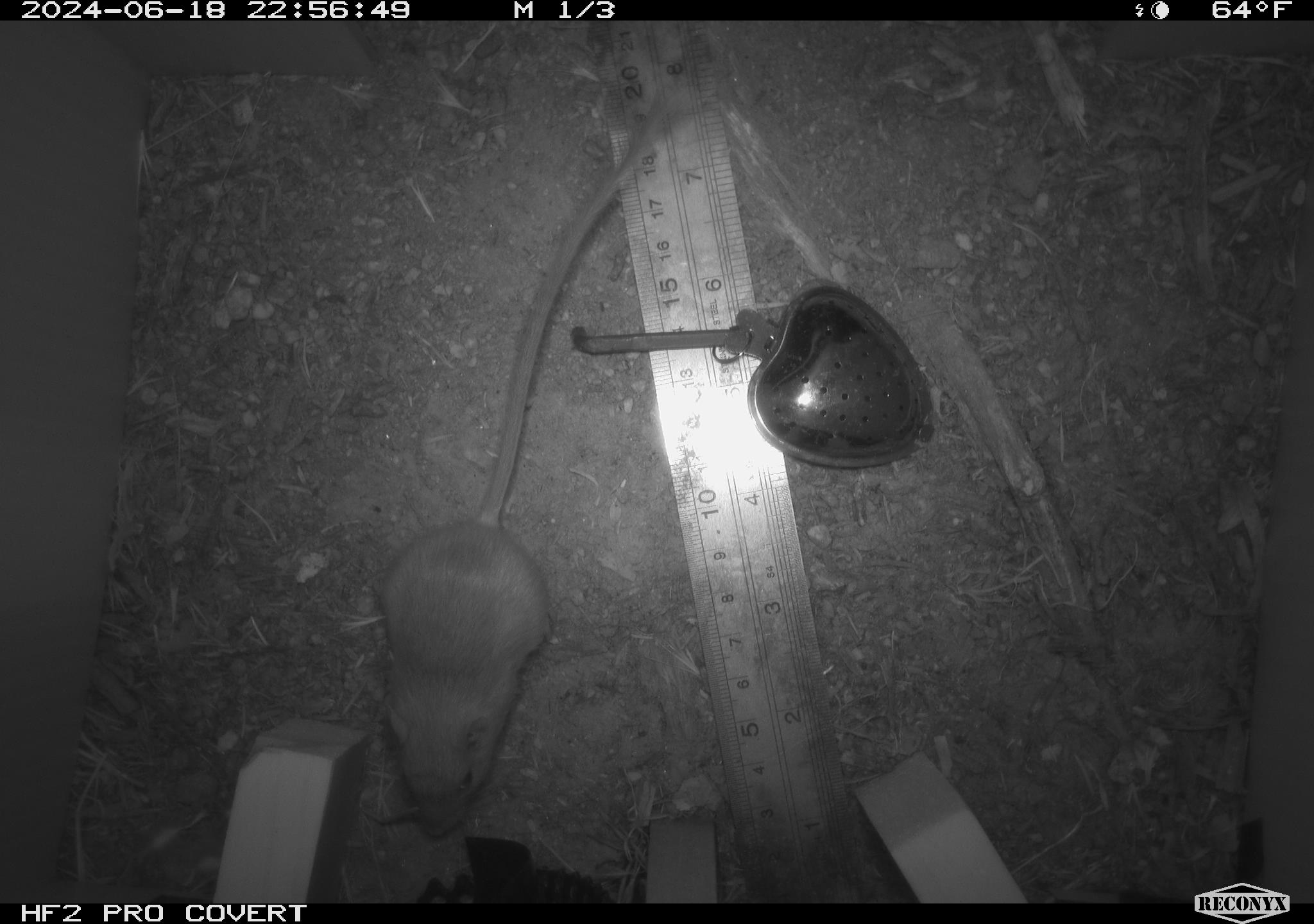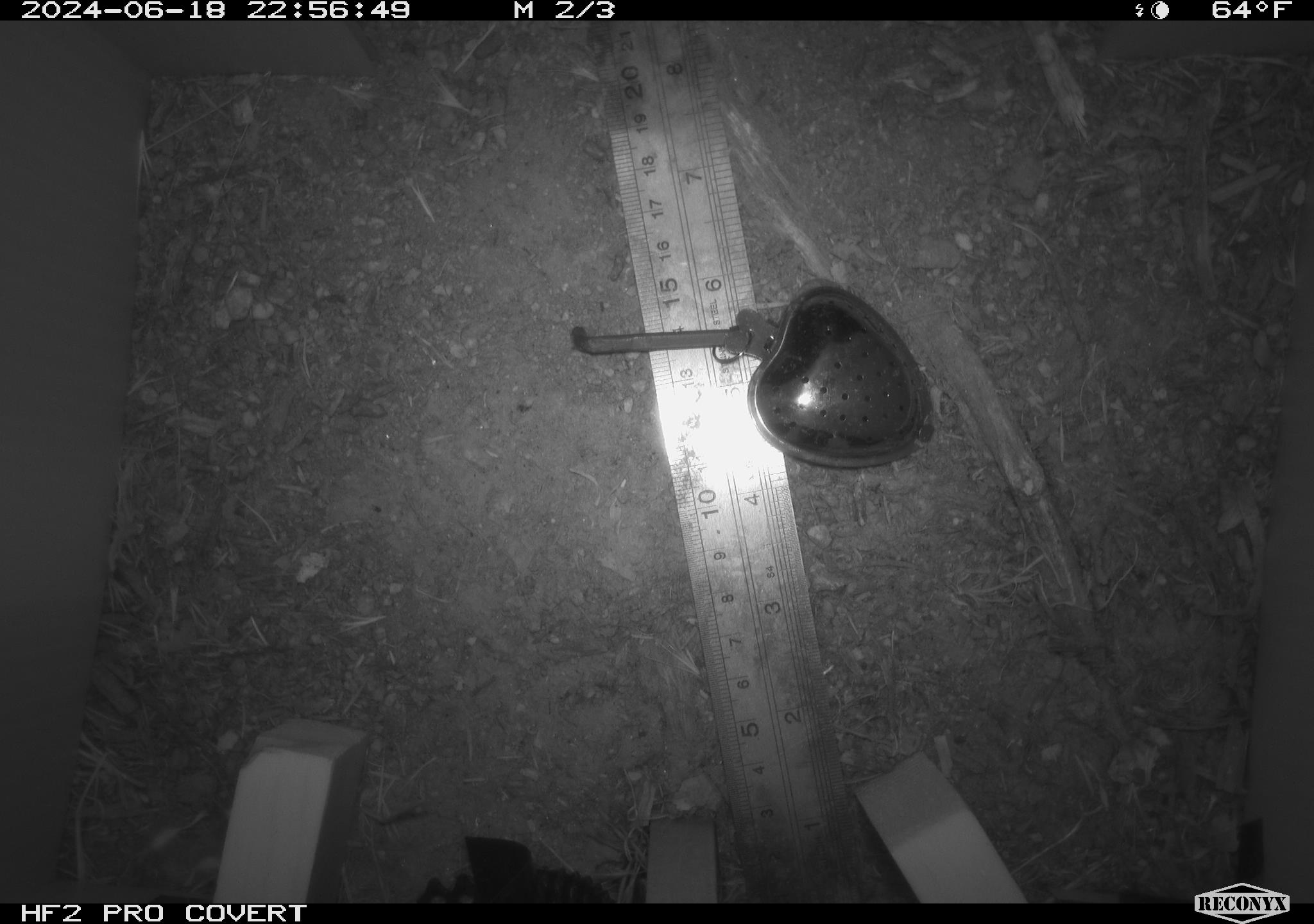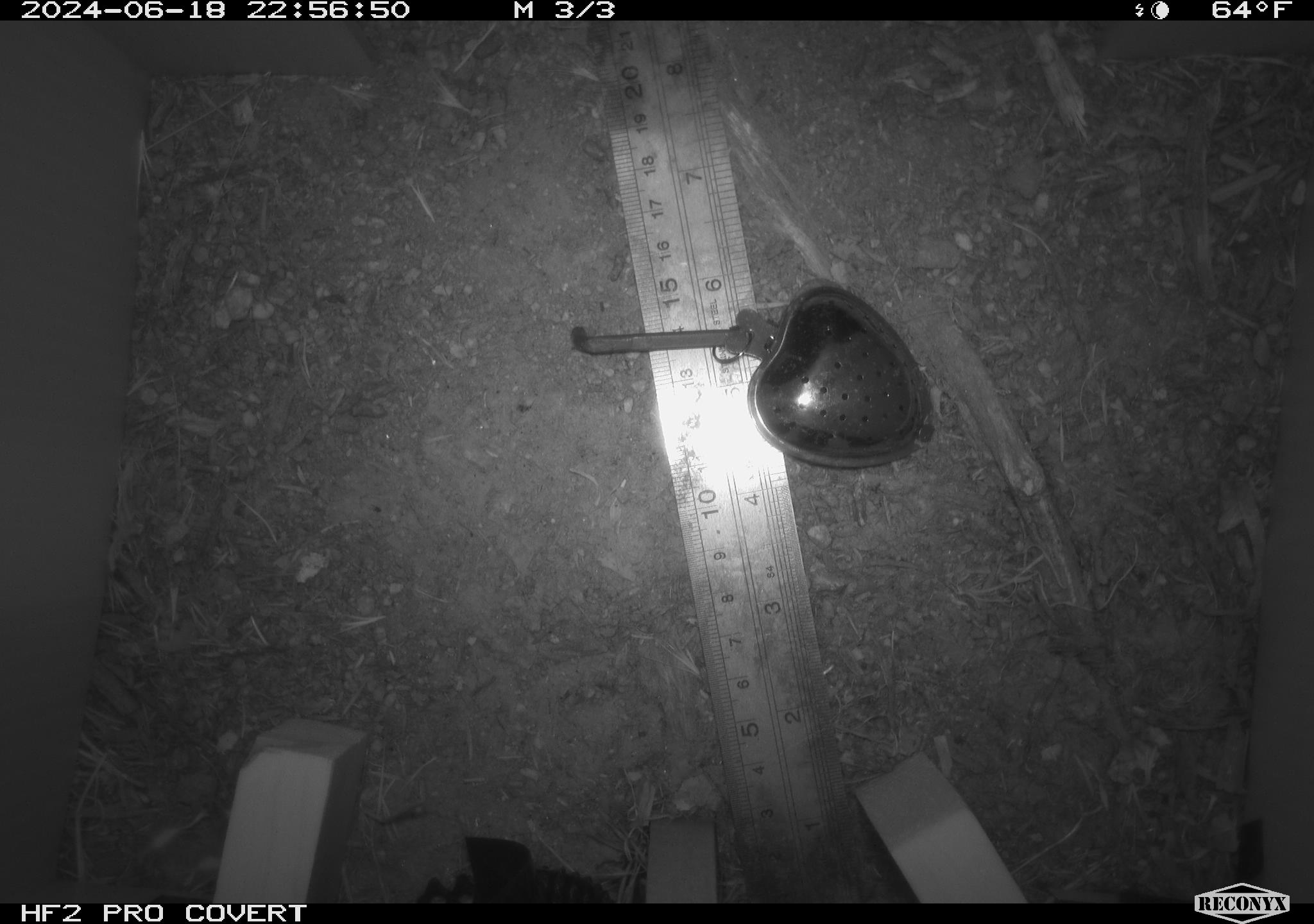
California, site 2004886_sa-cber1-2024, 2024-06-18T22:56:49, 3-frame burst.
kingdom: Animalia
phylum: Chordata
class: Mammalia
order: Rodentia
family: Heteromyidae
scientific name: Heteromyidae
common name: kangaroo rats and pocket mice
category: heteromyidae family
Heteromyidae family (kangaroo rats and pocket mice) (Heteromyidae).